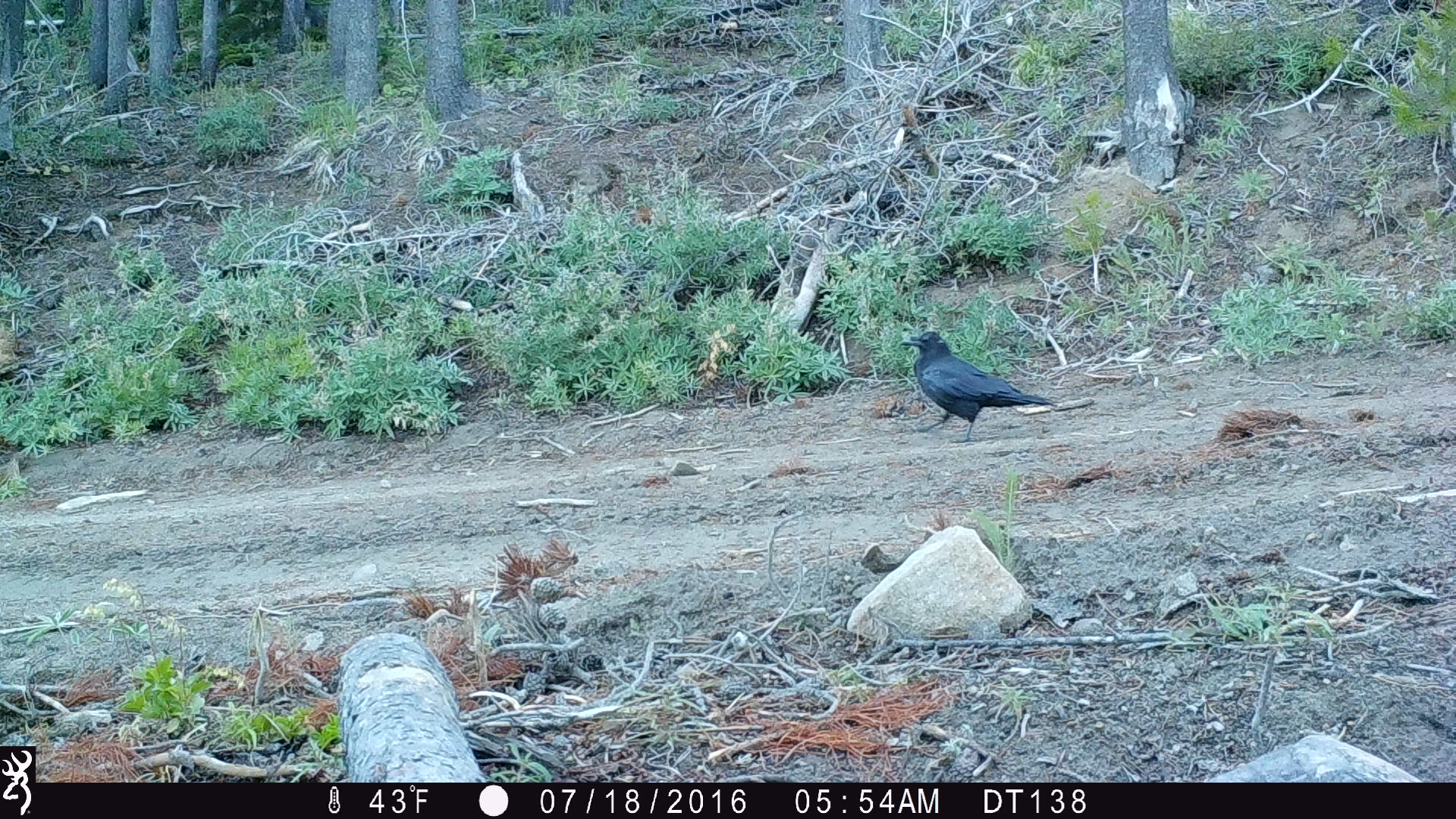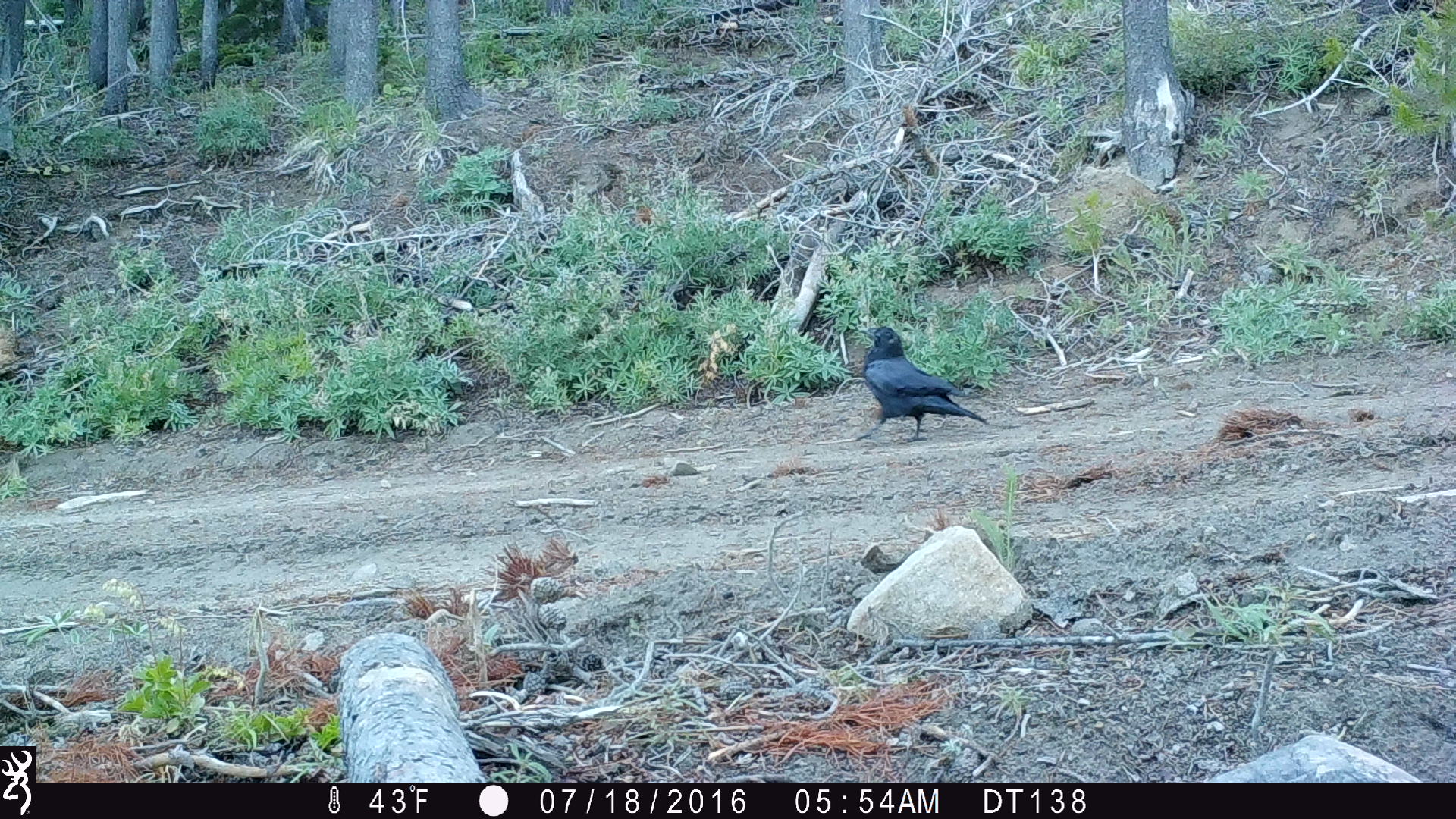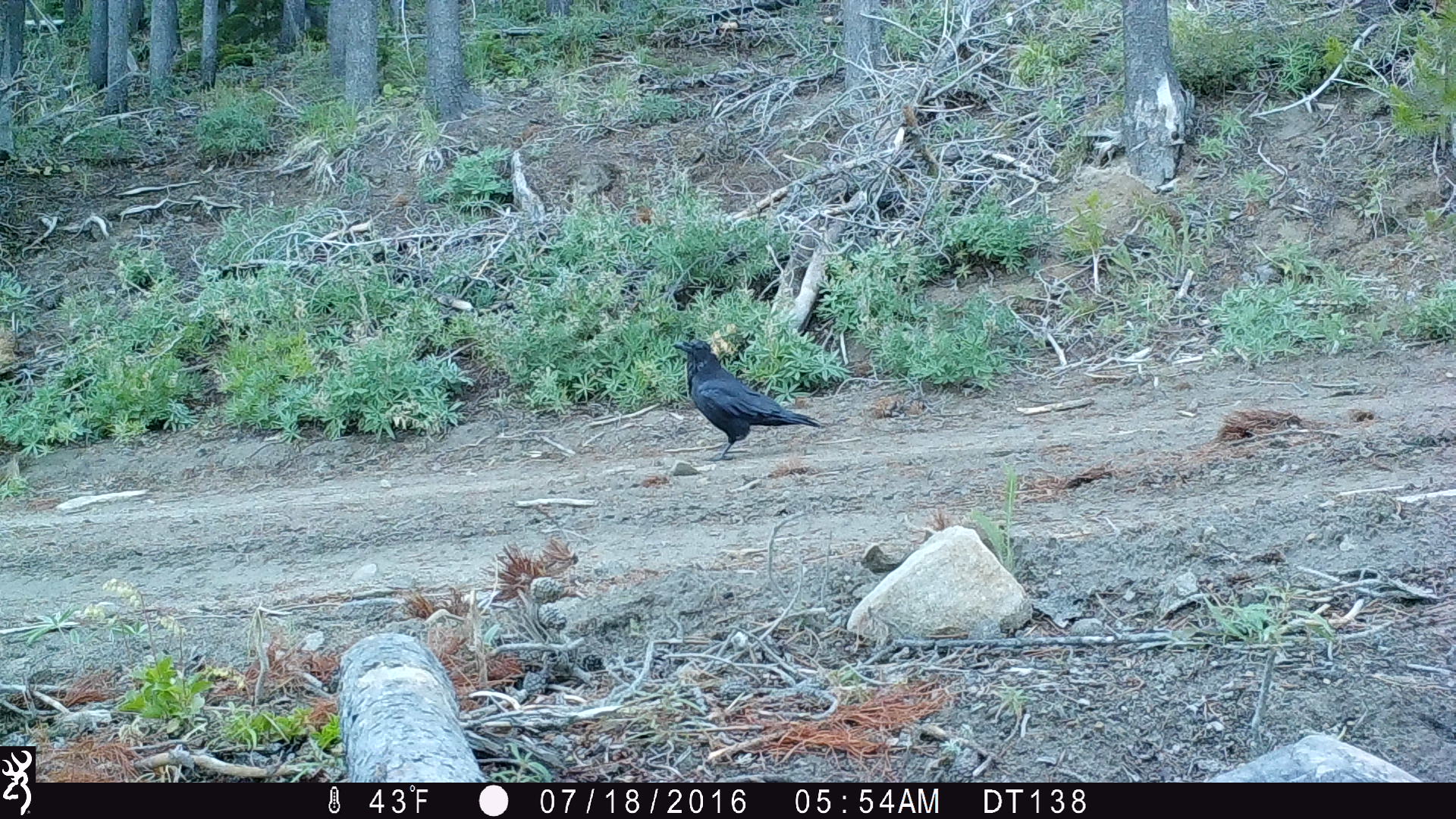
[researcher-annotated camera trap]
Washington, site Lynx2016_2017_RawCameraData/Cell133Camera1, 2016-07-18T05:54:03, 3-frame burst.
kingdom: Animalia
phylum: Chordata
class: Aves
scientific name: Aves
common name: birds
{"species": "Aves (birds)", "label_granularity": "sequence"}